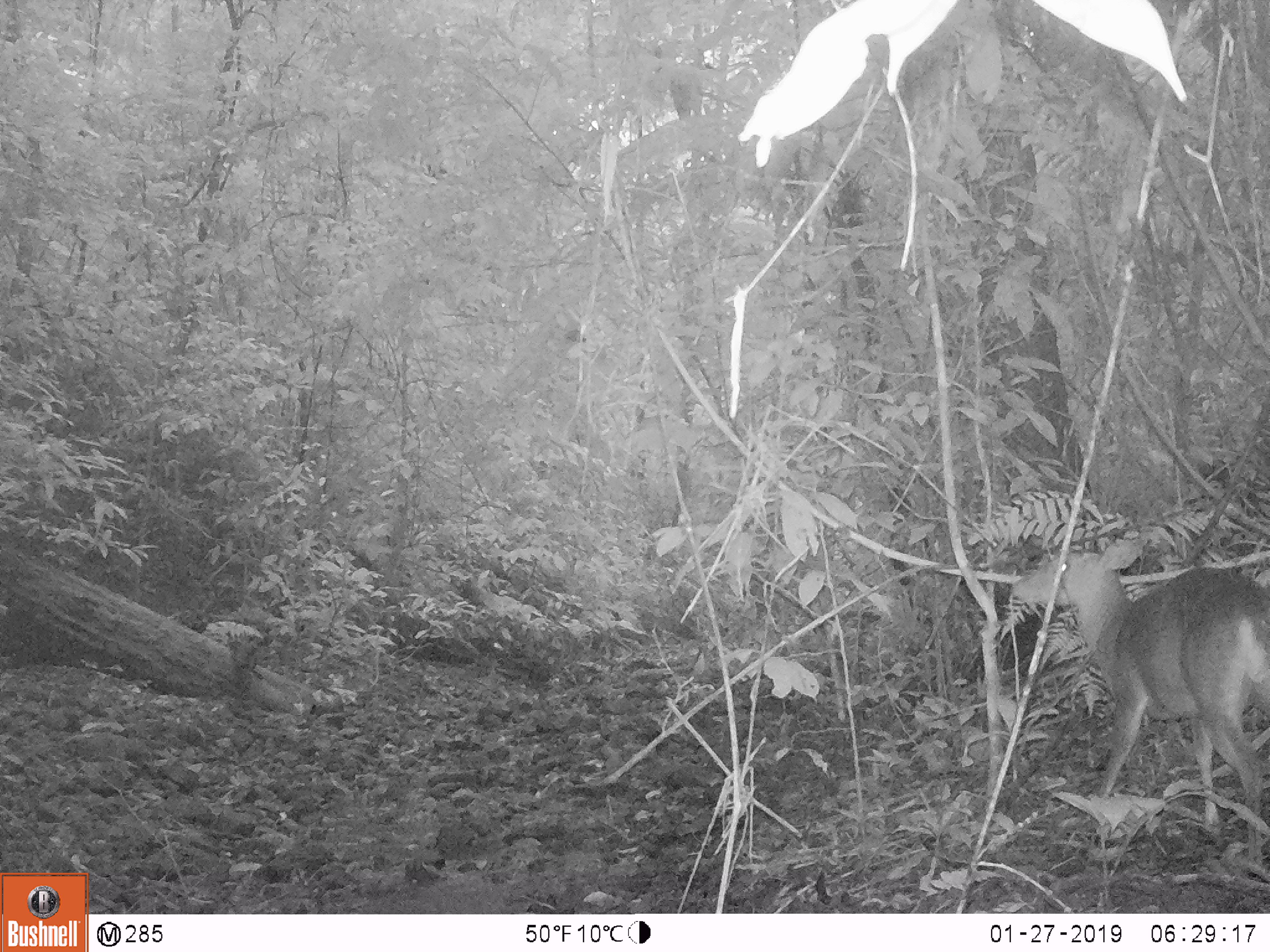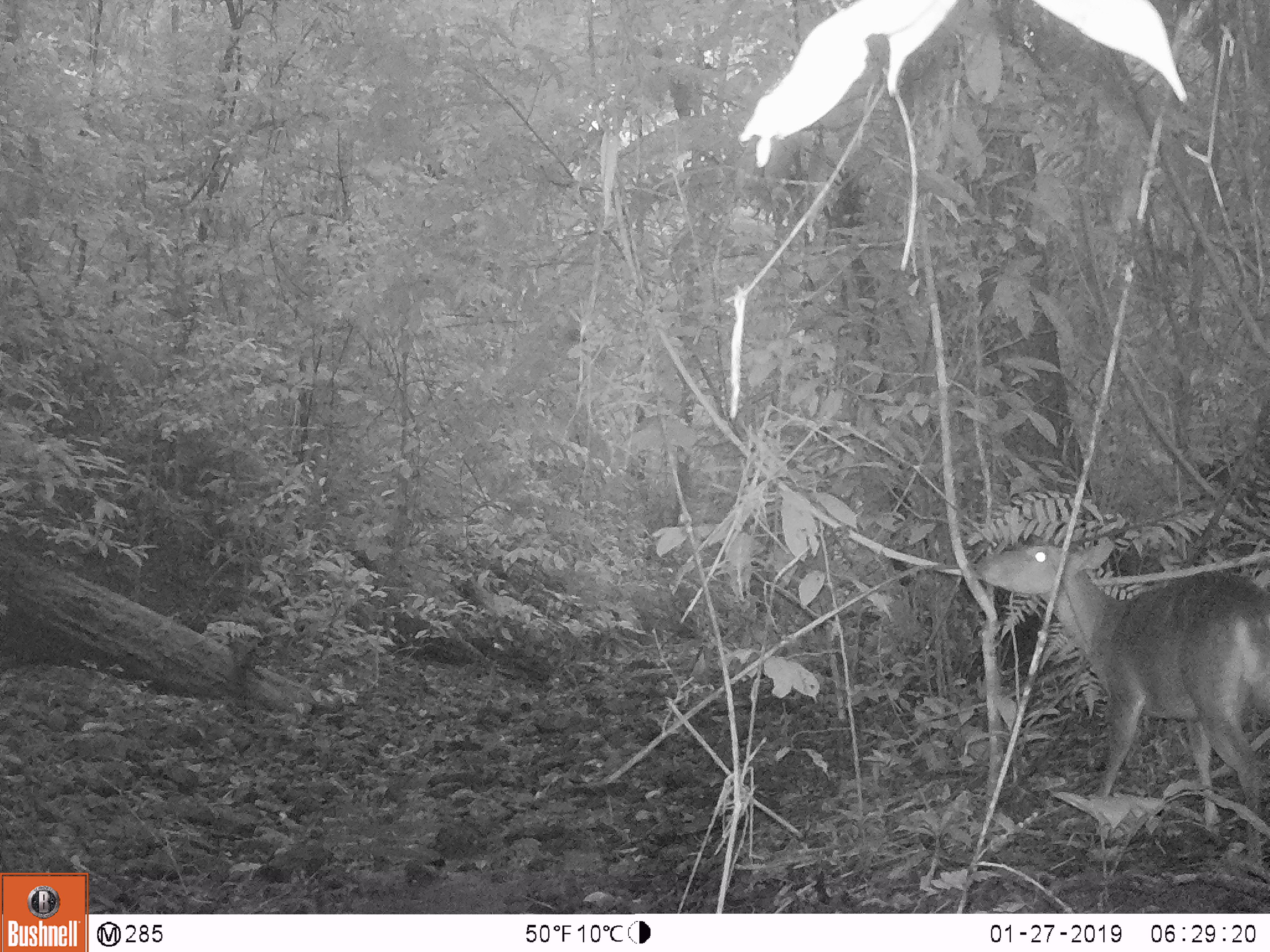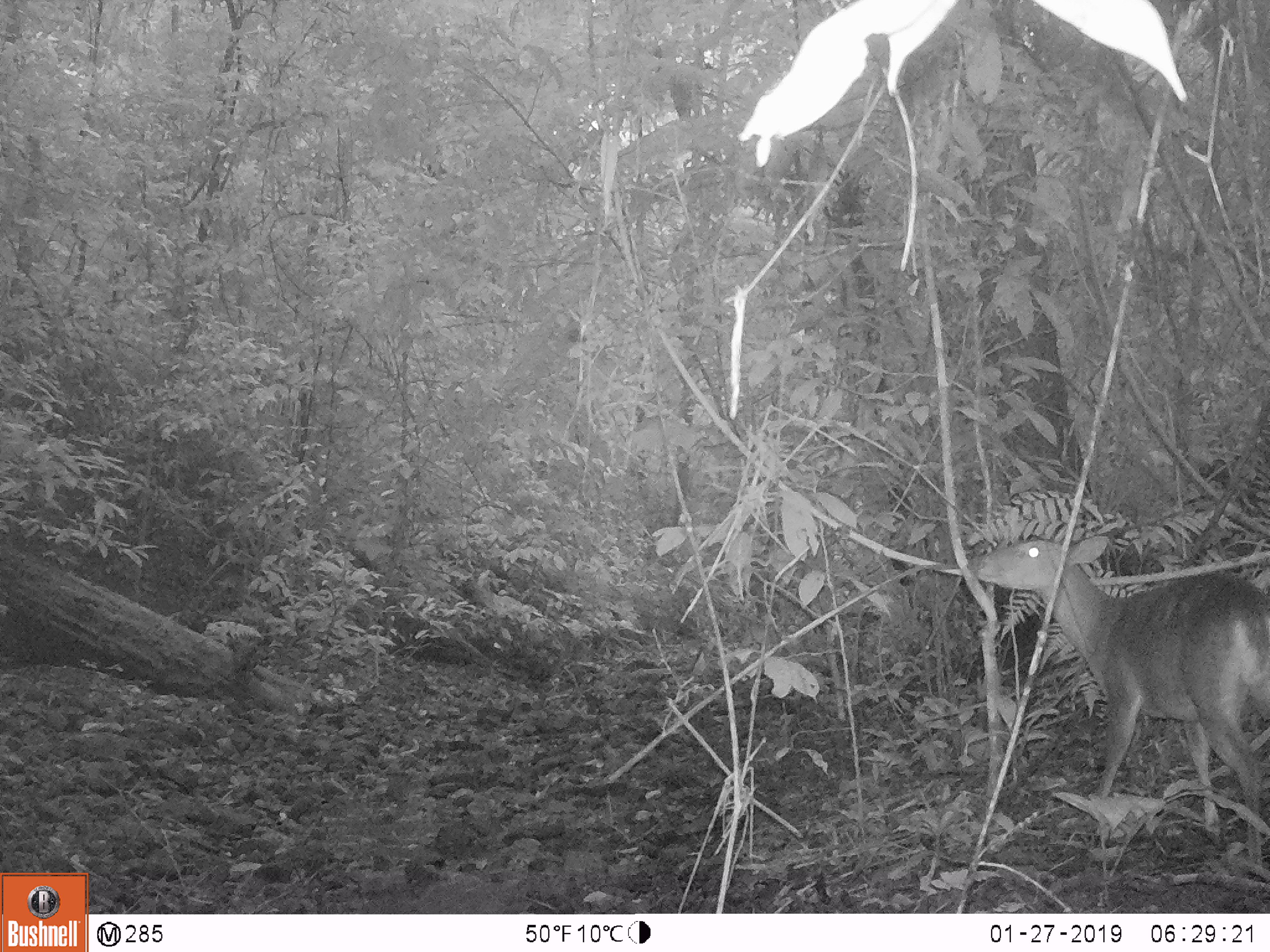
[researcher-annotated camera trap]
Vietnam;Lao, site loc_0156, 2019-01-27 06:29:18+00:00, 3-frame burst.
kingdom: Animalia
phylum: Chordata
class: Mammalia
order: Artiodactyla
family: Cervidae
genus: Muntiacus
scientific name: Muntiacus vuquangensis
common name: large-antlered muntjac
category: large antlered muntjac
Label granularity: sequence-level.